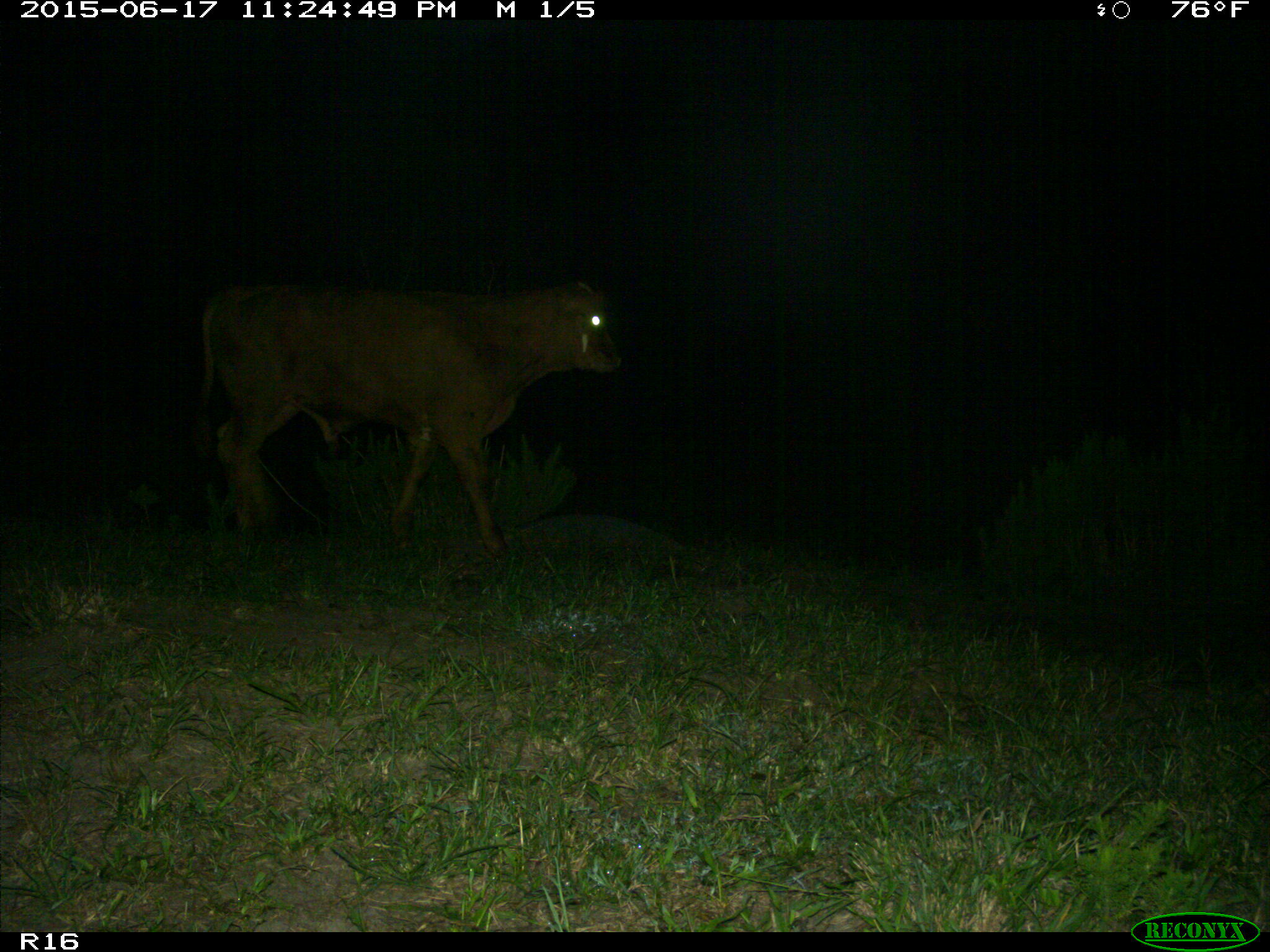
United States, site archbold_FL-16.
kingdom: Animalia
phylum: Chordata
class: Mammalia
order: Artiodactyla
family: Bovidae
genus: Bos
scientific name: Bos taurus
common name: domestic cow